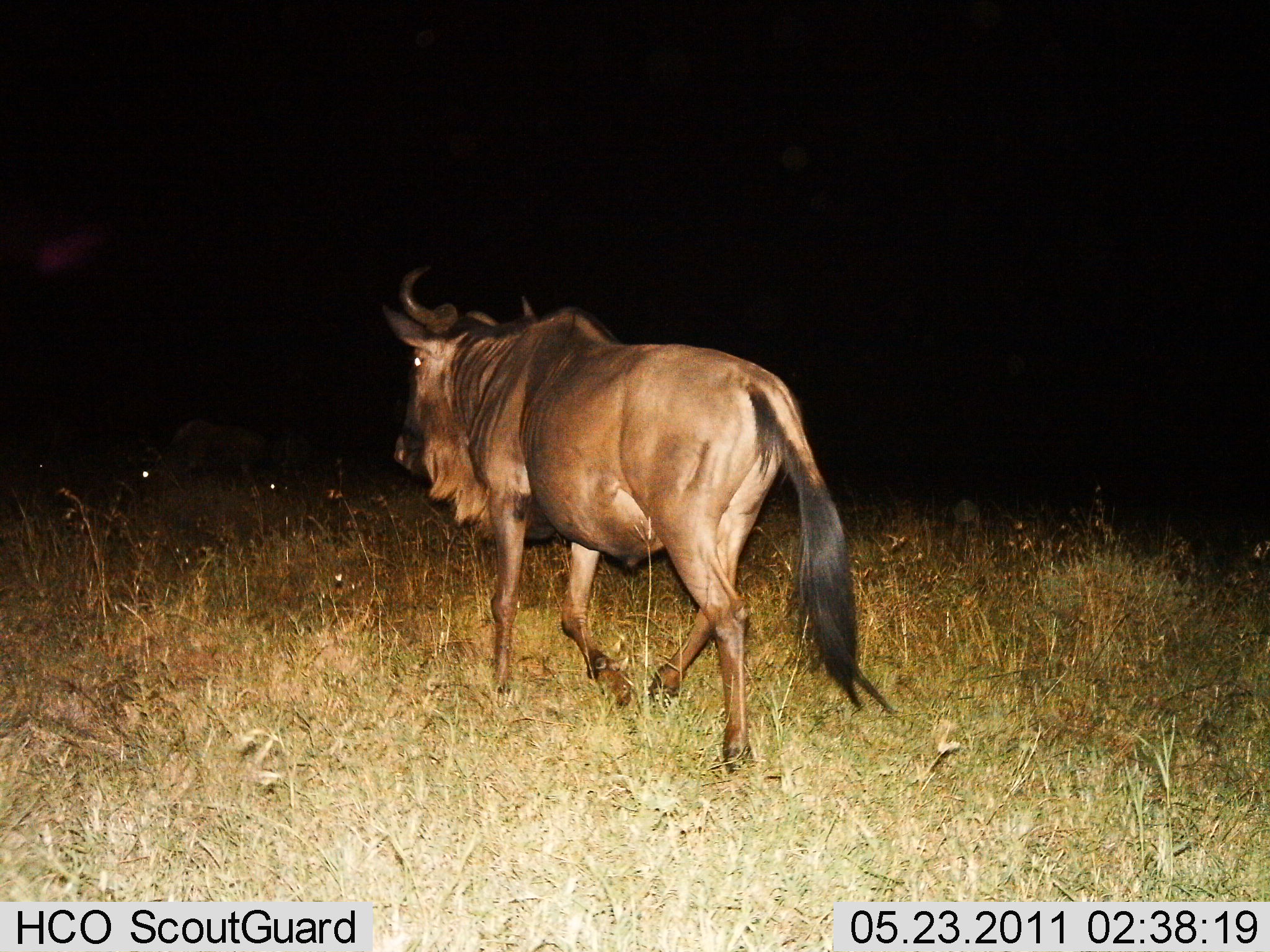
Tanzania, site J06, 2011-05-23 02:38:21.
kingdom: Animalia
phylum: Chordata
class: Mammalia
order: Artiodactyla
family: Bovidae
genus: Connochaetes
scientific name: Connochaetes taurinus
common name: blue wildebeest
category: wildebeest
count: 1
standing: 0%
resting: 0%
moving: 100%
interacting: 0%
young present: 0%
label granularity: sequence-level